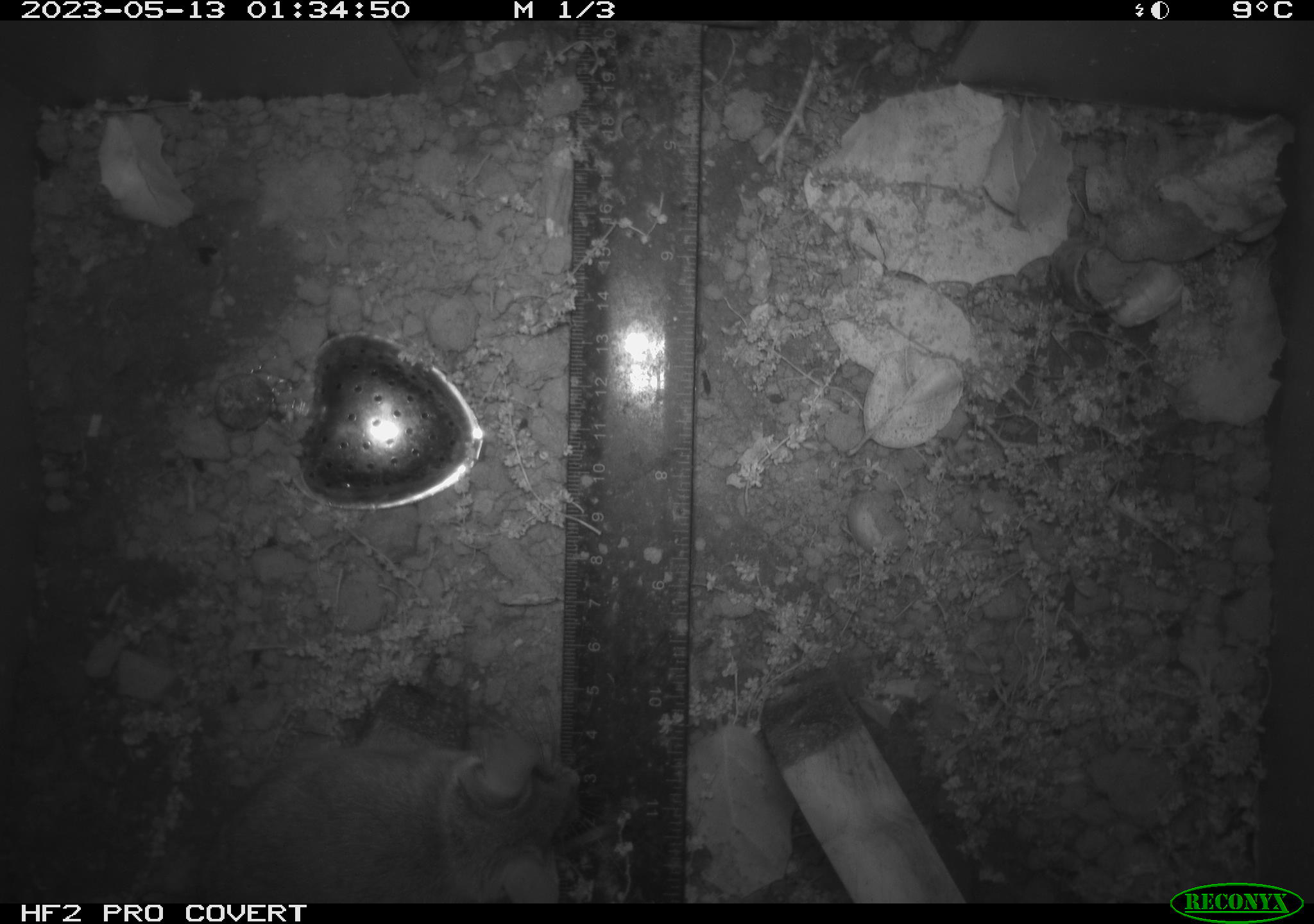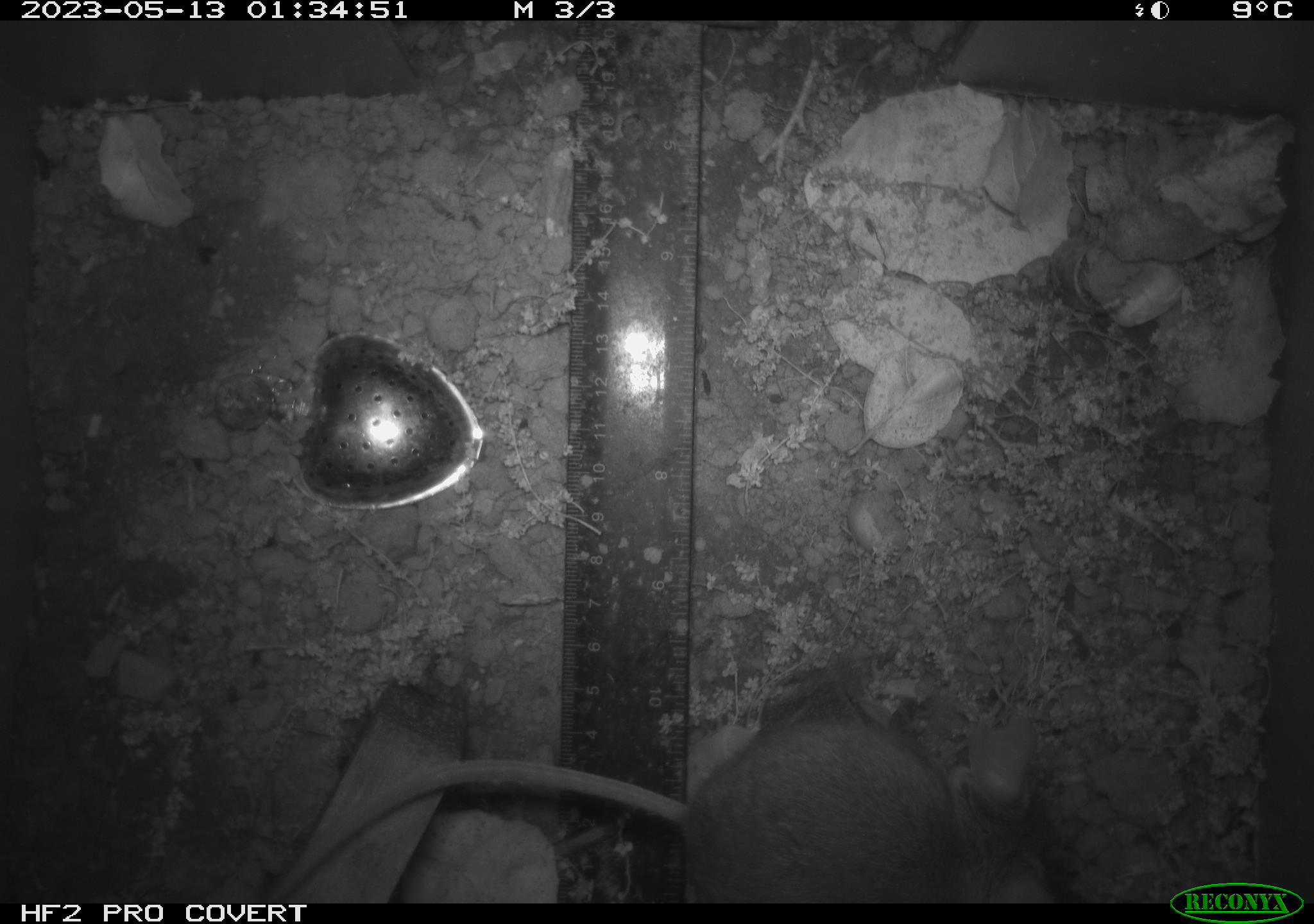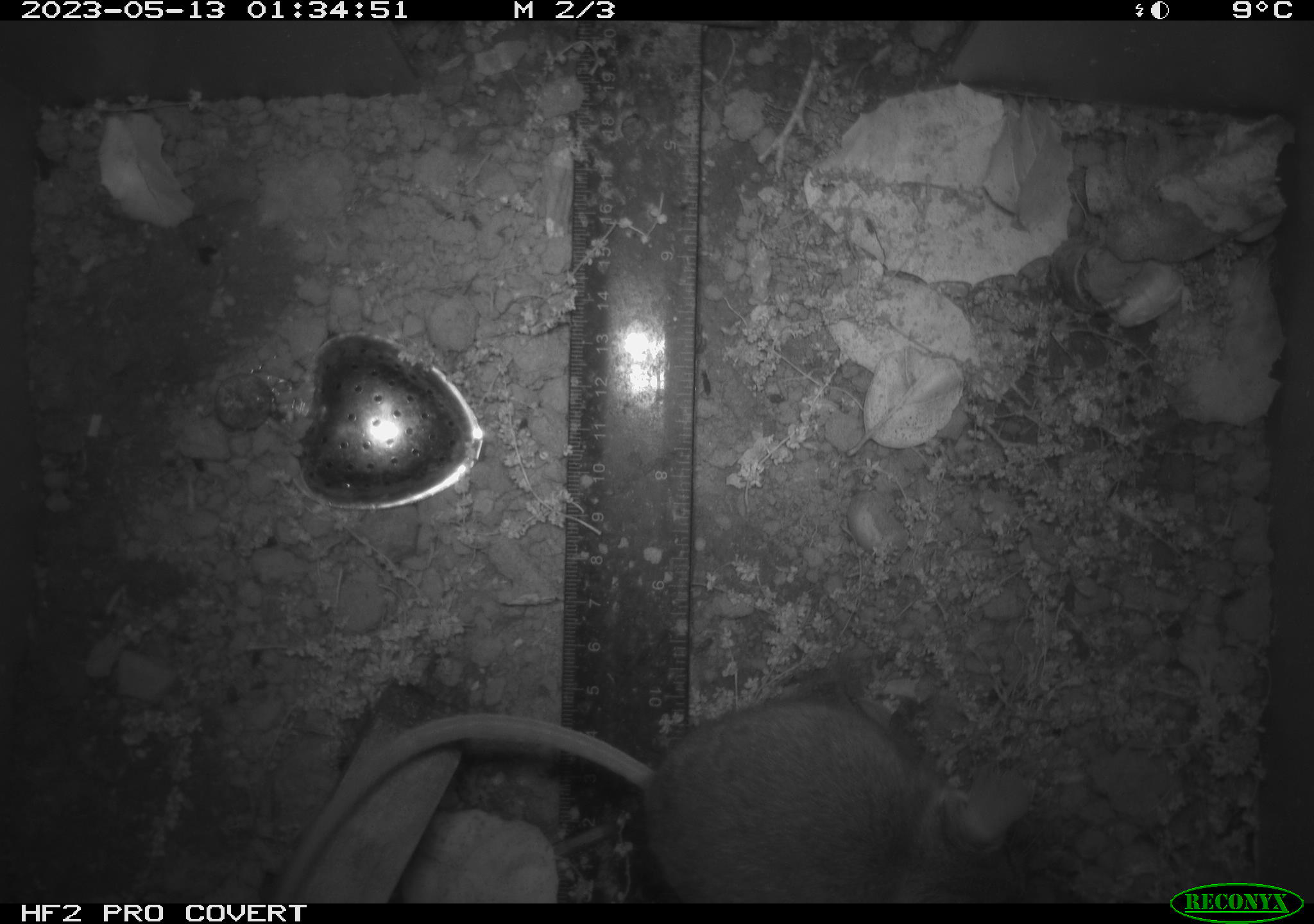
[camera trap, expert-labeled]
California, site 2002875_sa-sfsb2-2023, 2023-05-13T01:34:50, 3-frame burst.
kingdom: Animalia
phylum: Chordata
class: Mammalia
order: Rodentia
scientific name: Rodentia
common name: mouse species